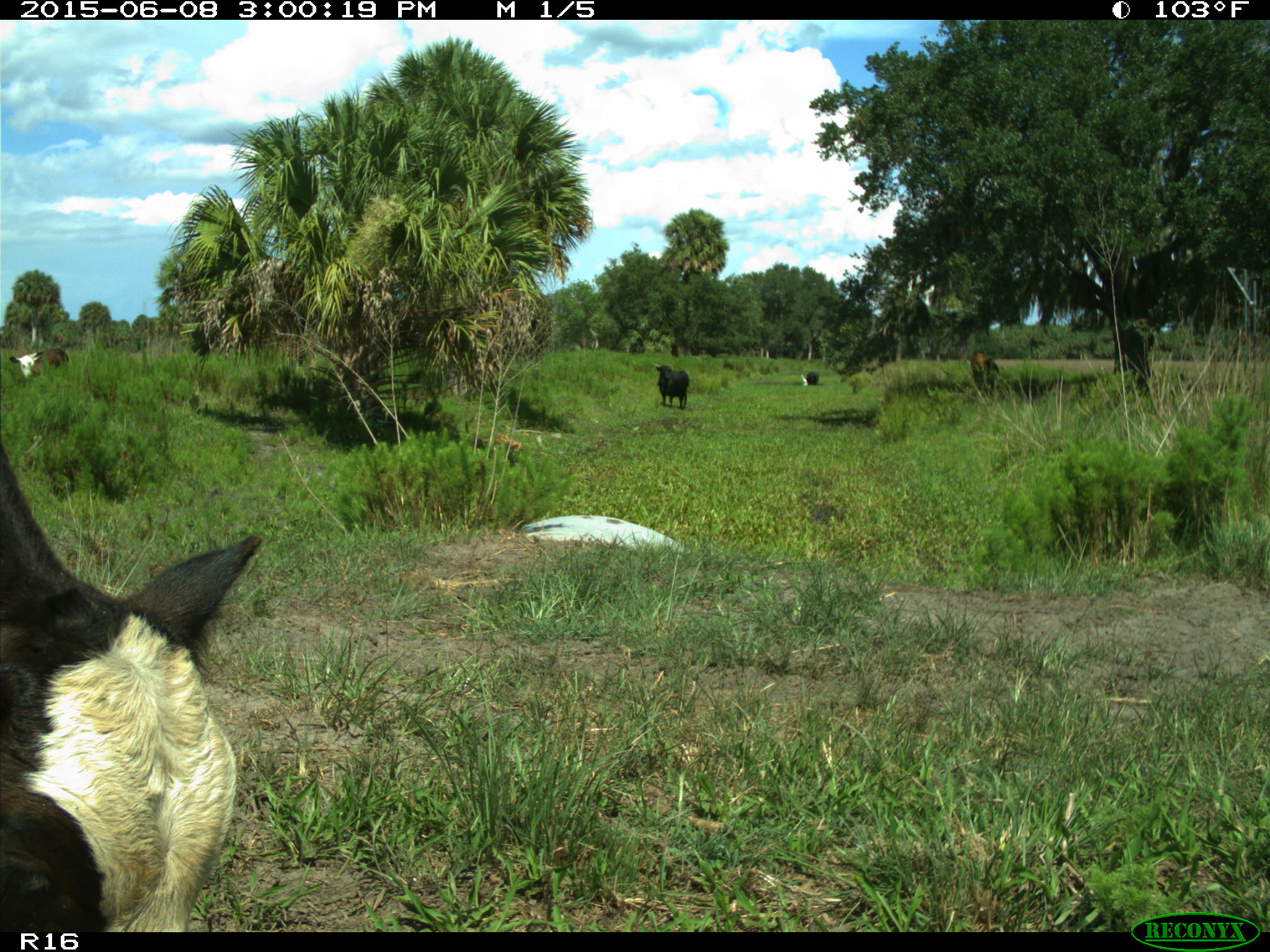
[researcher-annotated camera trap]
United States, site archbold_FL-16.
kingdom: Animalia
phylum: Chordata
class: Mammalia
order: Artiodactyla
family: Bovidae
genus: Bos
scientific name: Bos taurus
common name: domestic cow